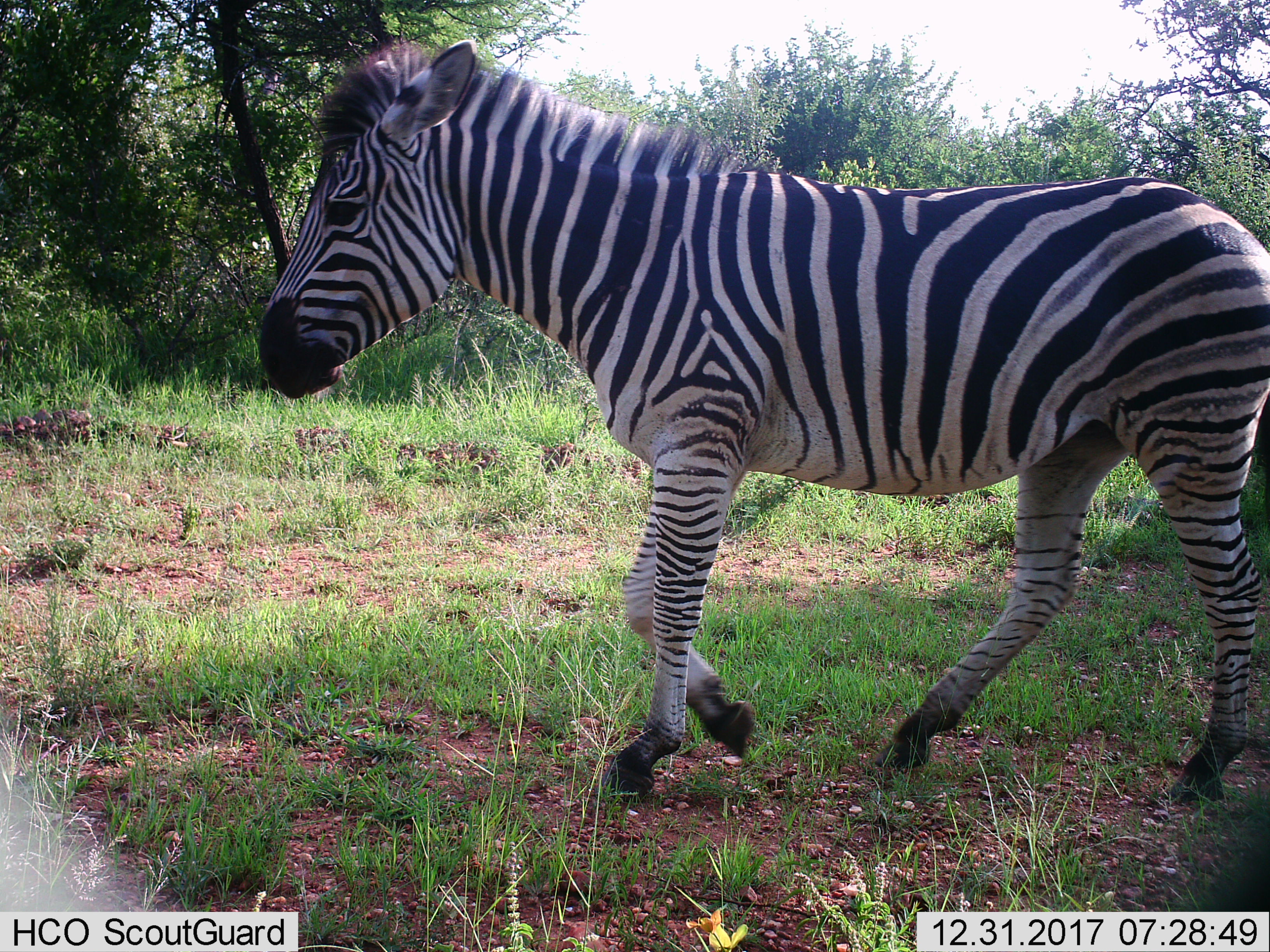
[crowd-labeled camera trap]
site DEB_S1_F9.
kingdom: Animalia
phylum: Chordata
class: Mammalia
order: Perissodactyla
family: Equidae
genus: Equus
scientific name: Equus quagga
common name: plains zebra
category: zebraplains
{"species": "zebraplains (plains zebra) (Equus quagga)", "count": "1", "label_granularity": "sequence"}